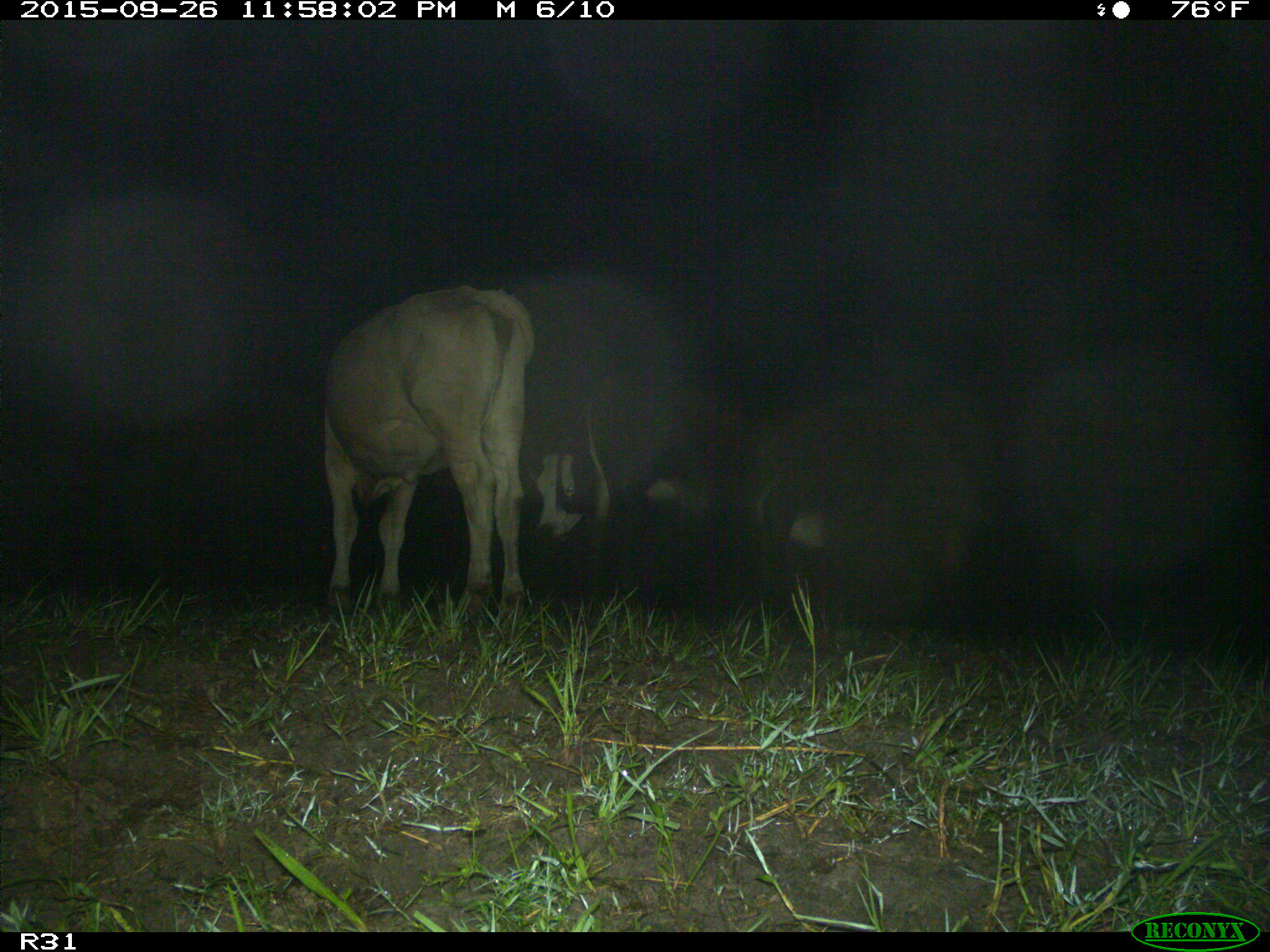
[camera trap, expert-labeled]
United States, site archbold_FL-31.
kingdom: Animalia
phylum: Chordata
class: Mammalia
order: Artiodactyla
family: Bovidae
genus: Bos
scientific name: Bos taurus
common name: domestic cow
Bos taurus (domestic cow).